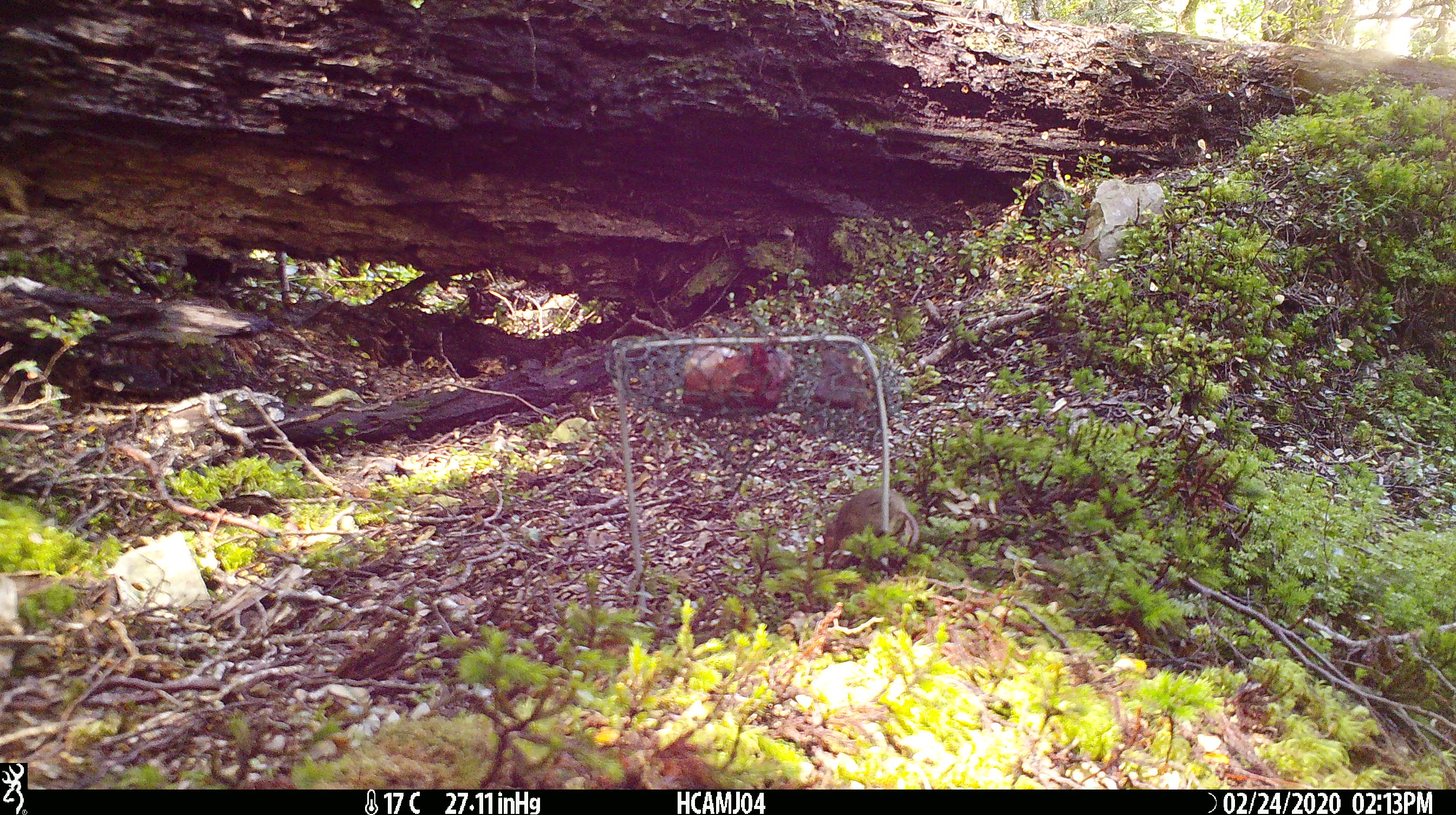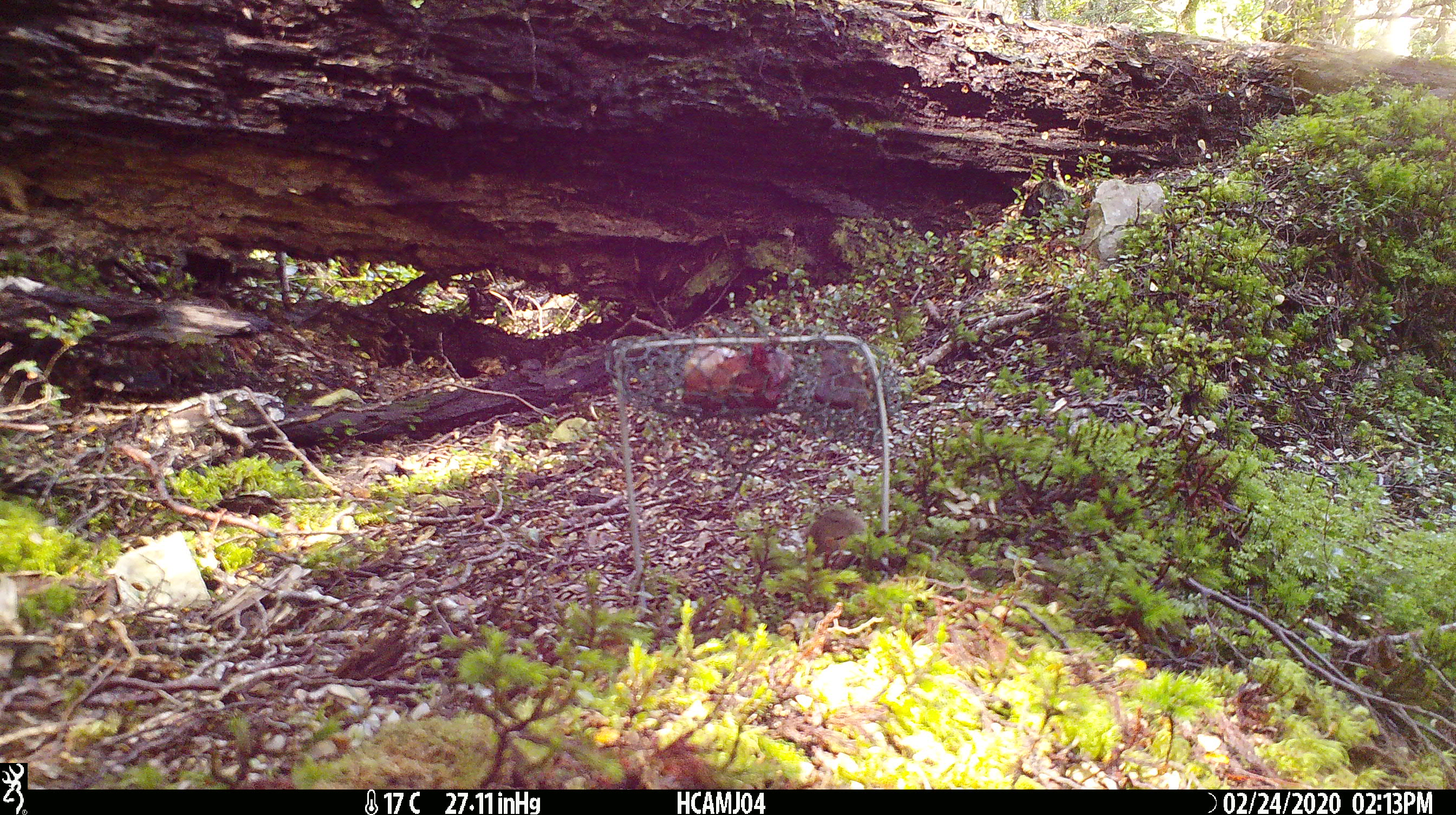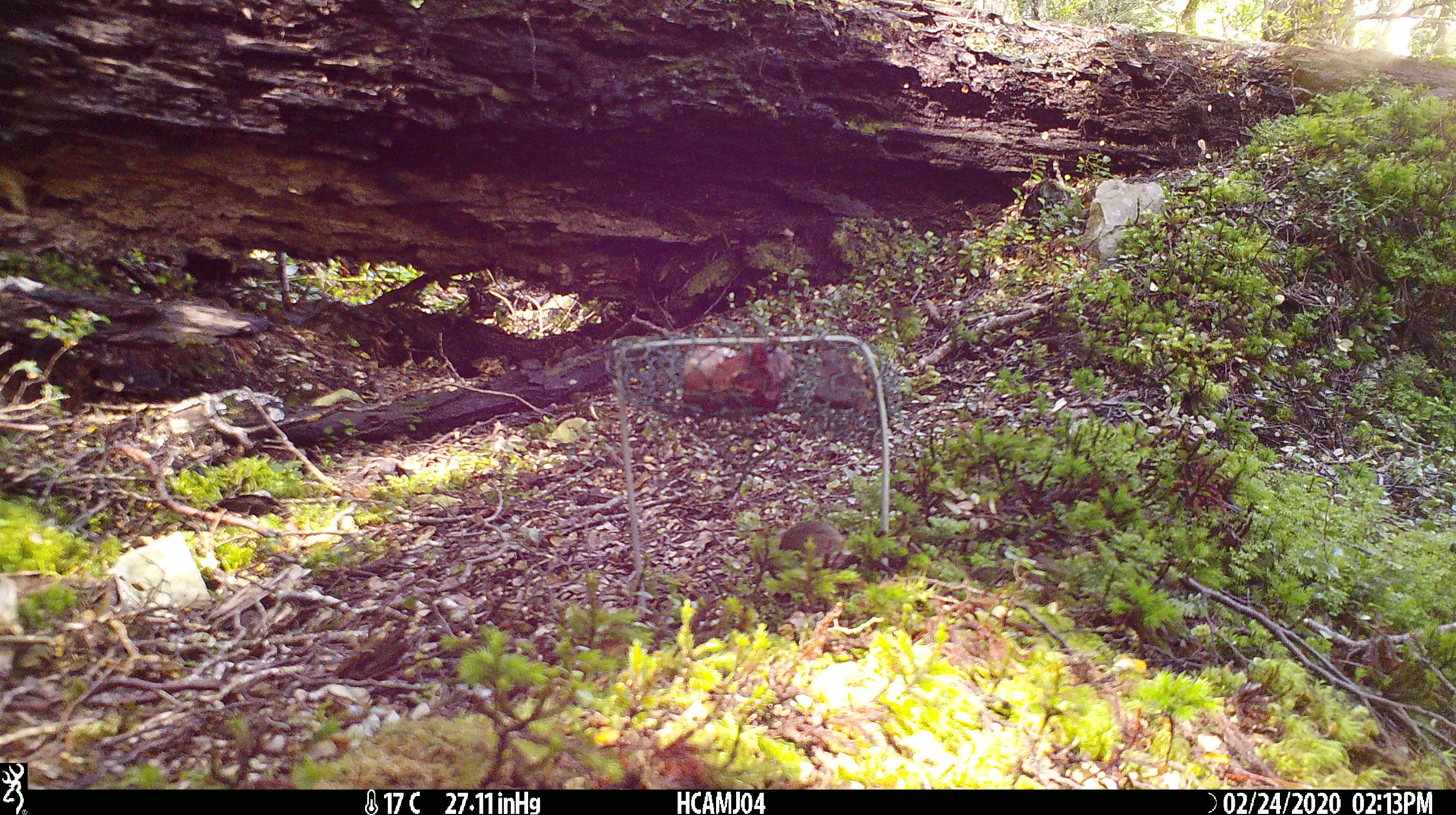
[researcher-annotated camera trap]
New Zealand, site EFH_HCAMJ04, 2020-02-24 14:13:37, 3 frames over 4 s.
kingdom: Animalia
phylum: Chordata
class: Mammalia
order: Rodentia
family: Muridae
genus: Mus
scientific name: Mus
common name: mouse